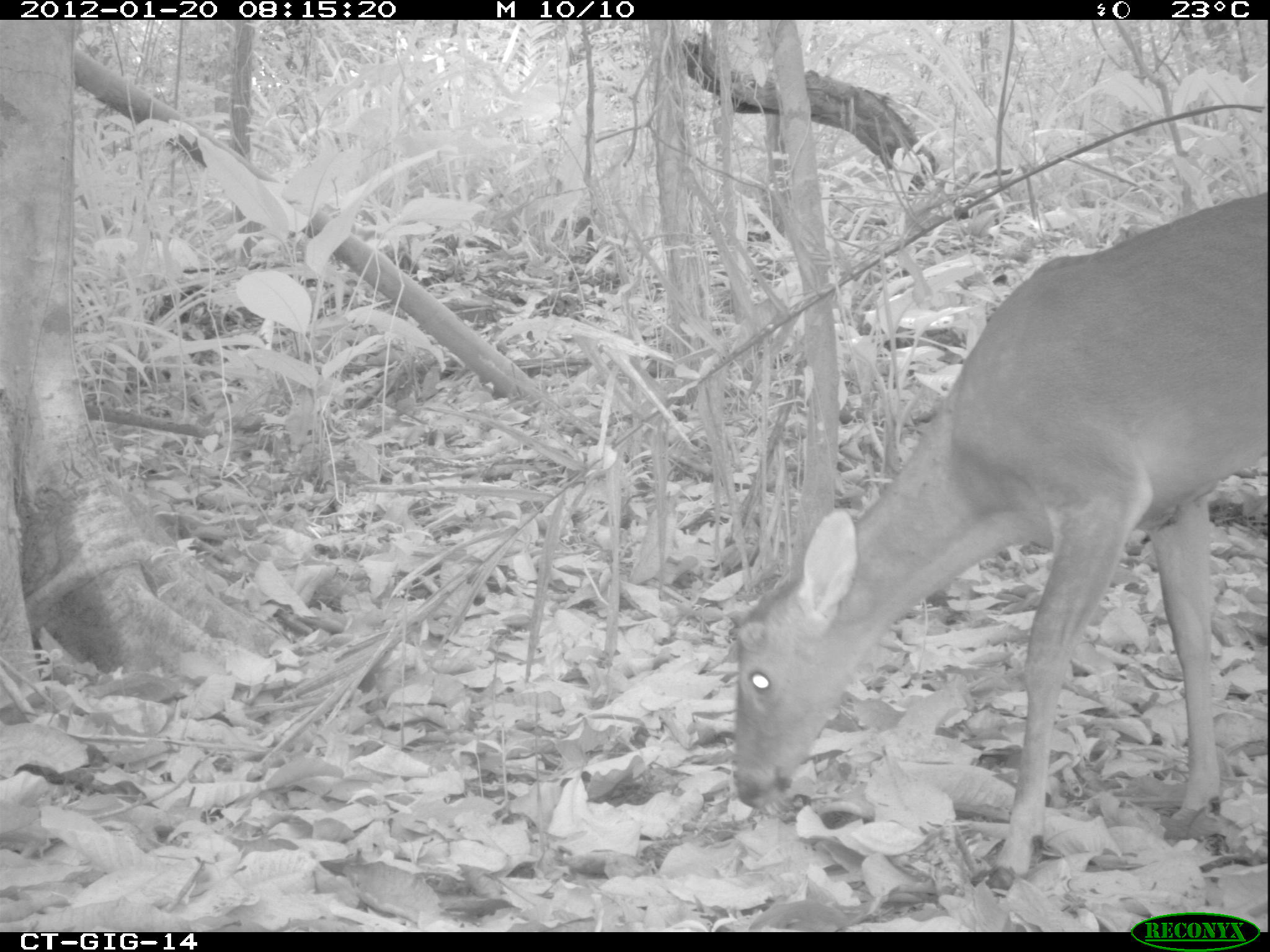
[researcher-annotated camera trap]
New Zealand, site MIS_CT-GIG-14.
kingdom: Animalia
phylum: Chordata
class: Mammalia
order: Artiodactyla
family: Cervidae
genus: Odocoileus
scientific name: Odocoileus virginianus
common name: white-tailed deer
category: white tailed deer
White tailed deer (white-tailed deer) (Odocoileus virginianus).